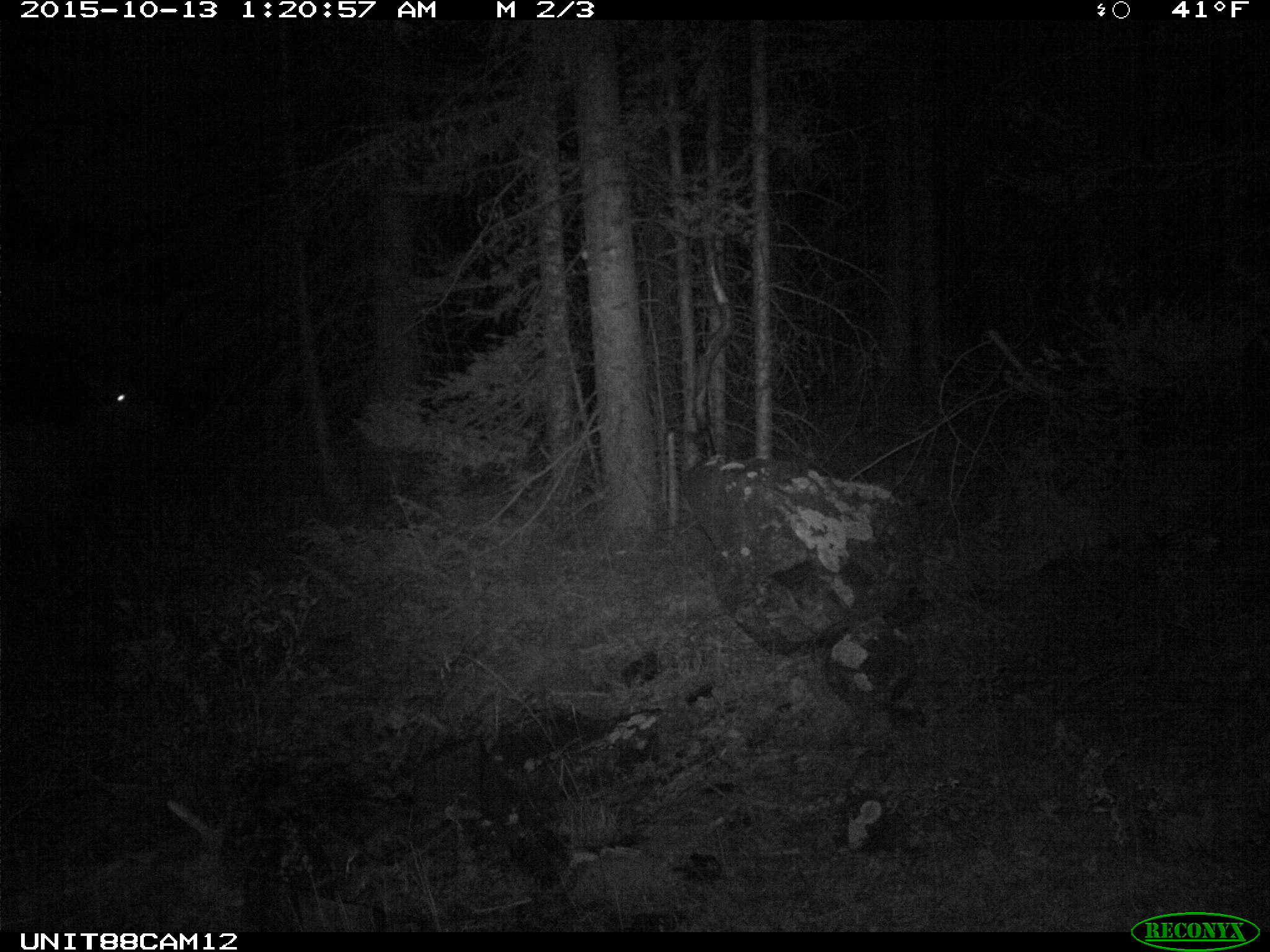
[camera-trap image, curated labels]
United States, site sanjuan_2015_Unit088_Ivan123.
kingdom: Animalia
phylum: Chordata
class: Mammalia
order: Artiodactyla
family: Cervidae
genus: Cervus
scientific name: Cervus elaphus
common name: red deer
Cervus elaphus (red deer).